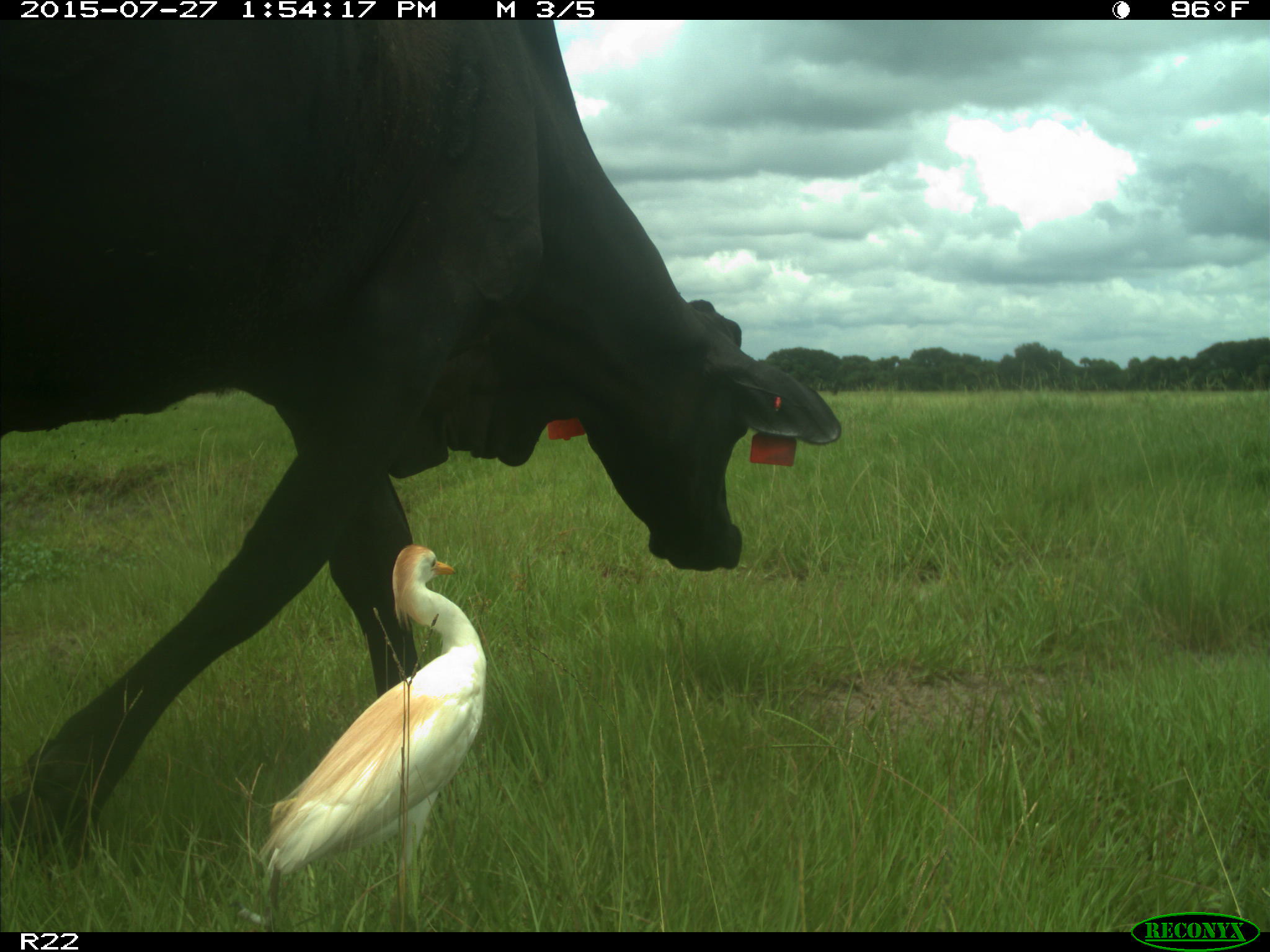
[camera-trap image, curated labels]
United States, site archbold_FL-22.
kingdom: Animalia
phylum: Chordata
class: Mammalia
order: Artiodactyla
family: Bovidae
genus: Bos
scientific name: Bos taurus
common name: domestic cow